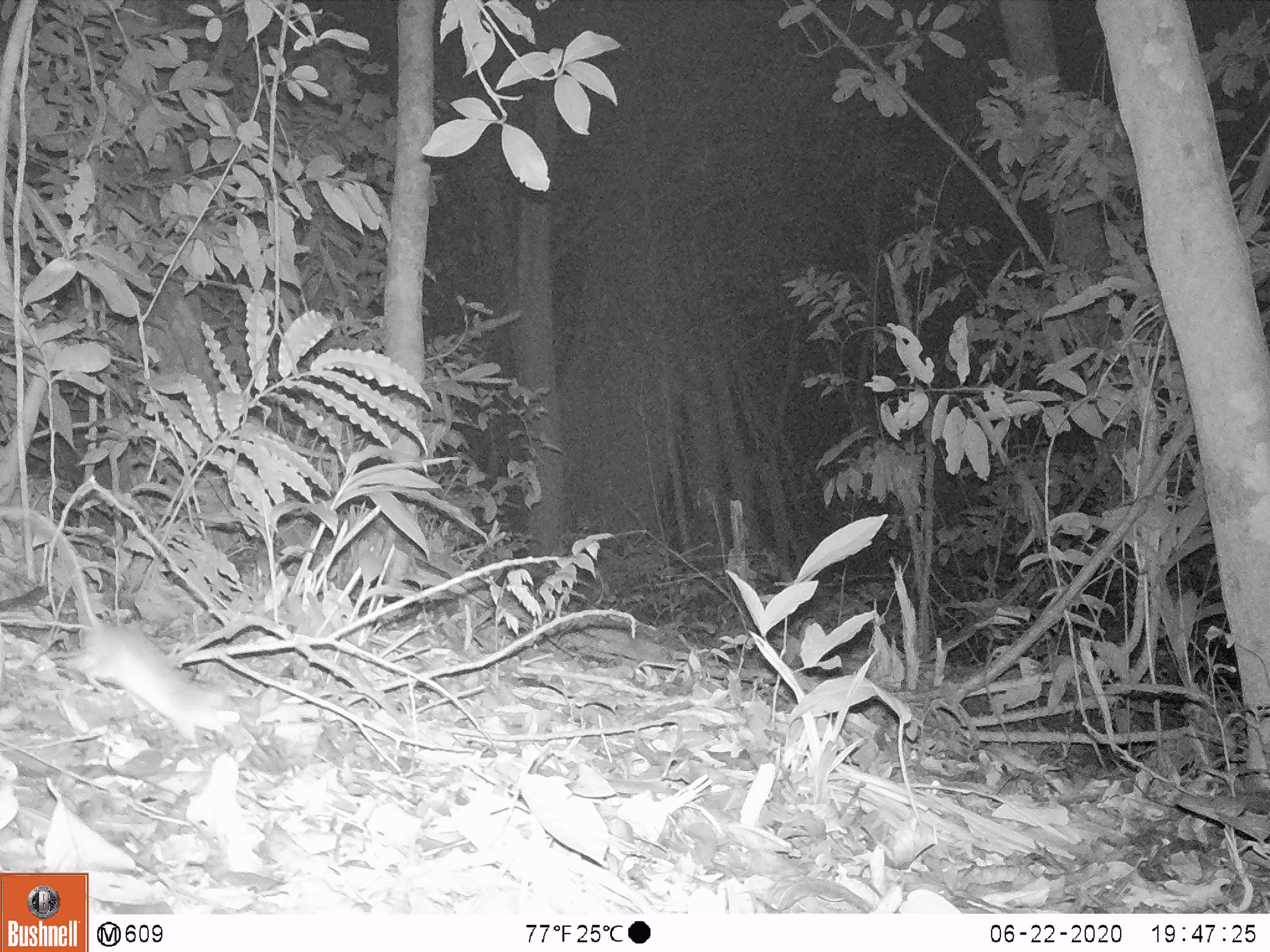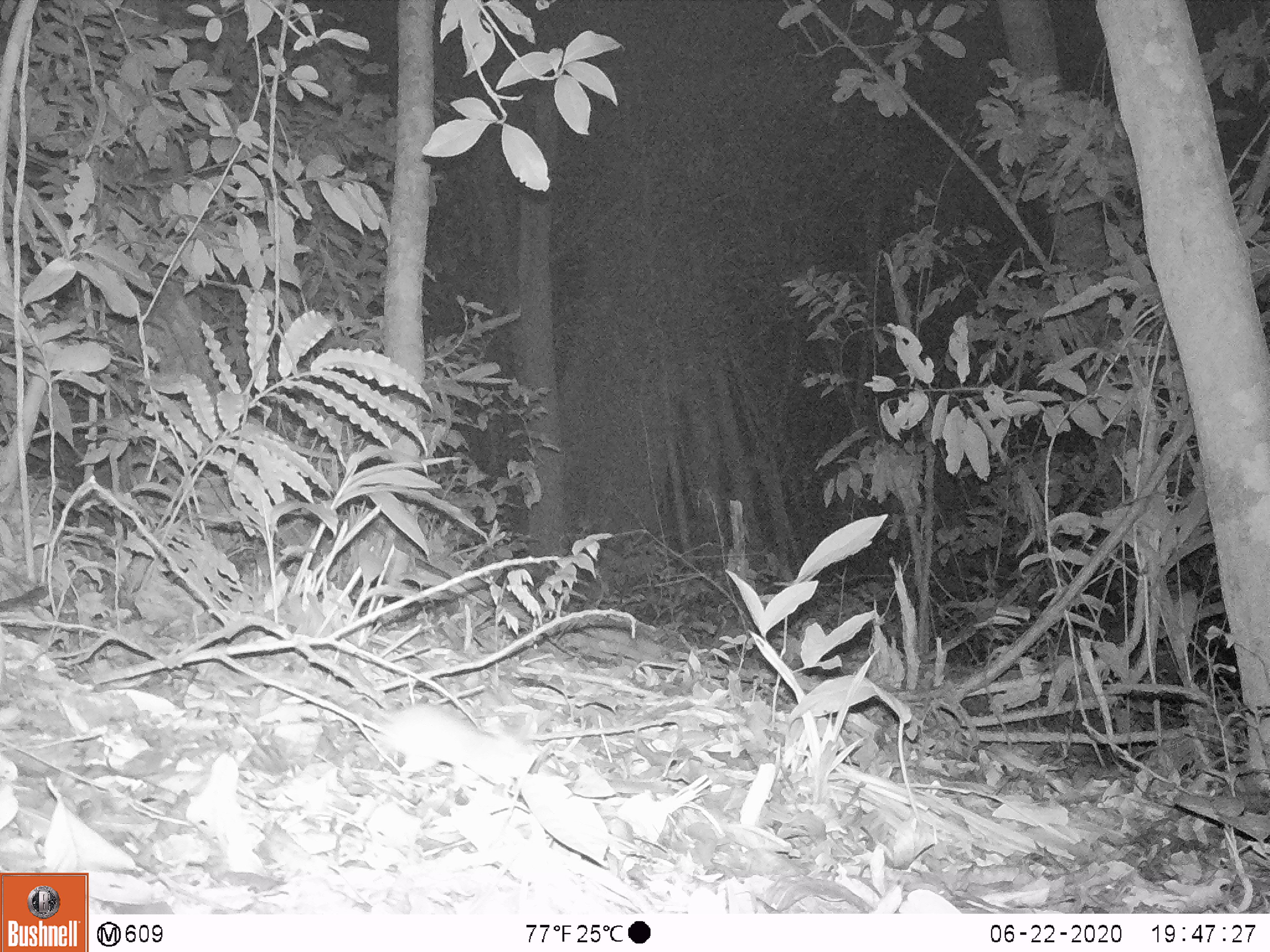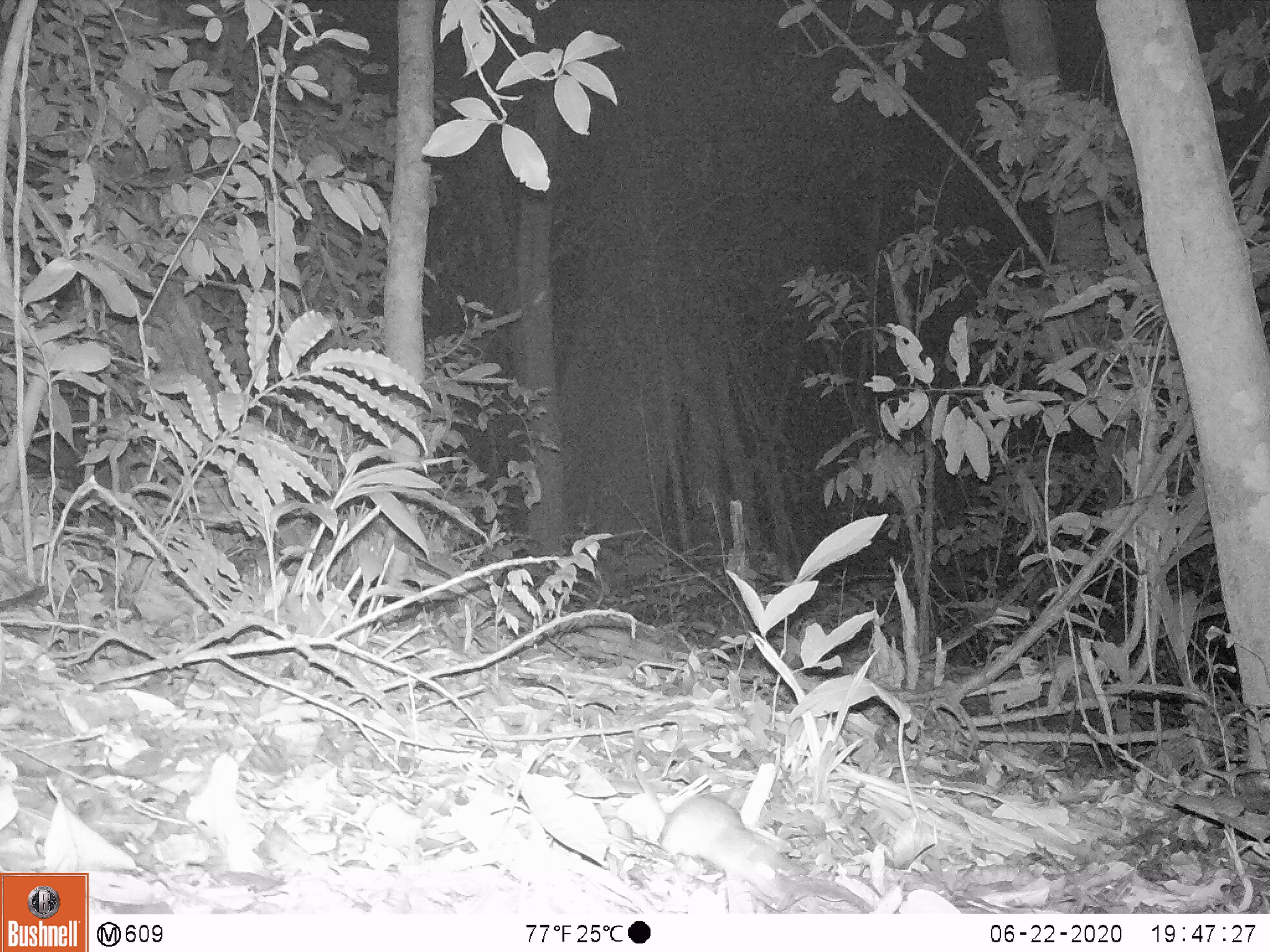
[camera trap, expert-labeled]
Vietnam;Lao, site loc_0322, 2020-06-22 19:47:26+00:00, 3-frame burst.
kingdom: Animalia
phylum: Chordata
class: Mammalia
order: Rodentia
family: Muridae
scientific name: Muridae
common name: old-world mice and rats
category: unidentified murid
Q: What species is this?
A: Unidentified murid (old-world mice and rats) (Muridae).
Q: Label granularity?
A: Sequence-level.